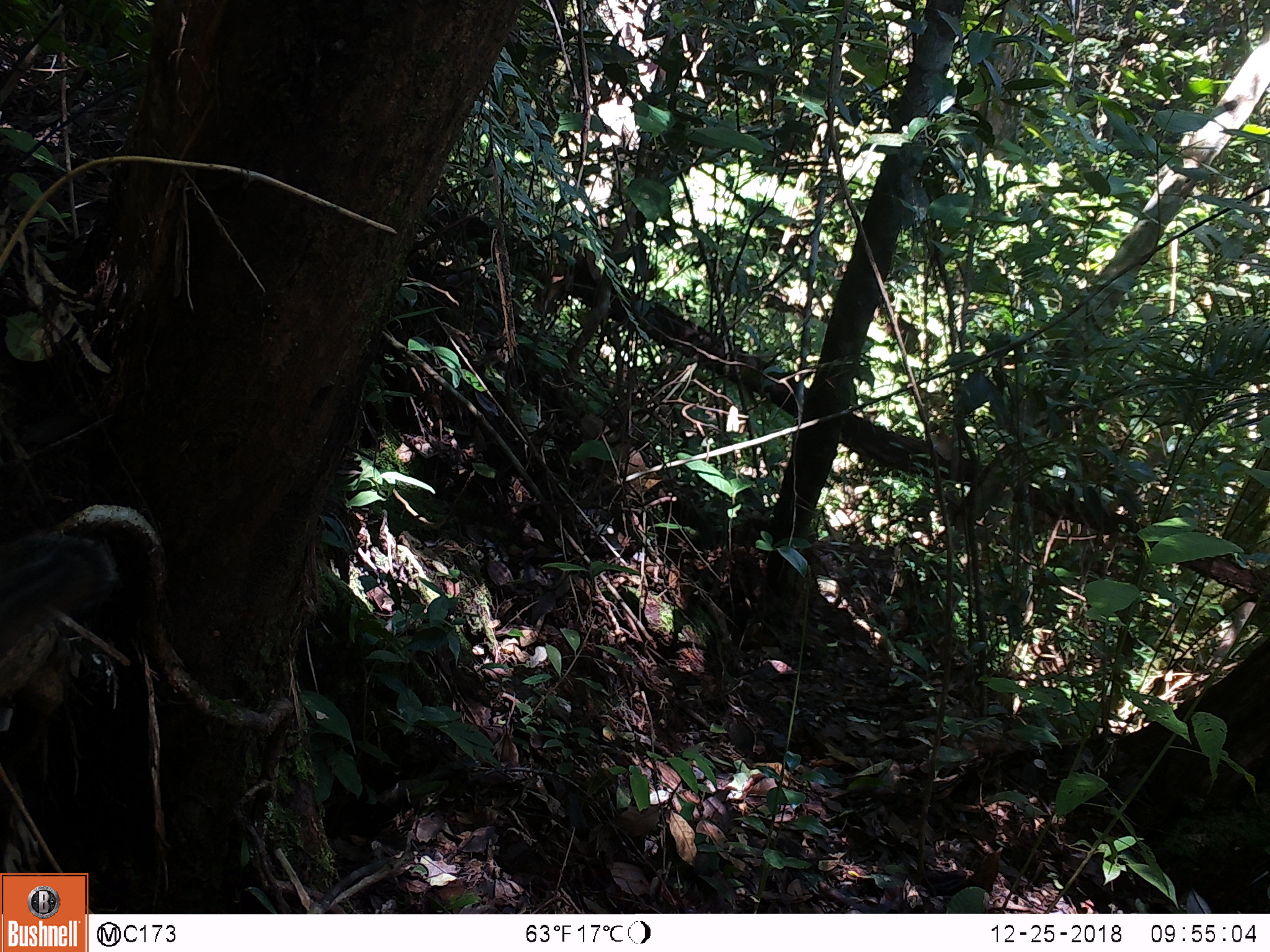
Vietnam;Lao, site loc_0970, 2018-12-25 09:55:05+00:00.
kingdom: Animalia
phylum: Chordata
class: Mammalia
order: Rodentia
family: Sciuridae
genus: Dremomys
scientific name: Dremomys rufigenis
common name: red-cheeked squirrel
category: red cheeked squirrel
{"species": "red cheeked squirrel (red-cheeked squirrel) (Dremomys rufigenis)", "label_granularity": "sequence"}